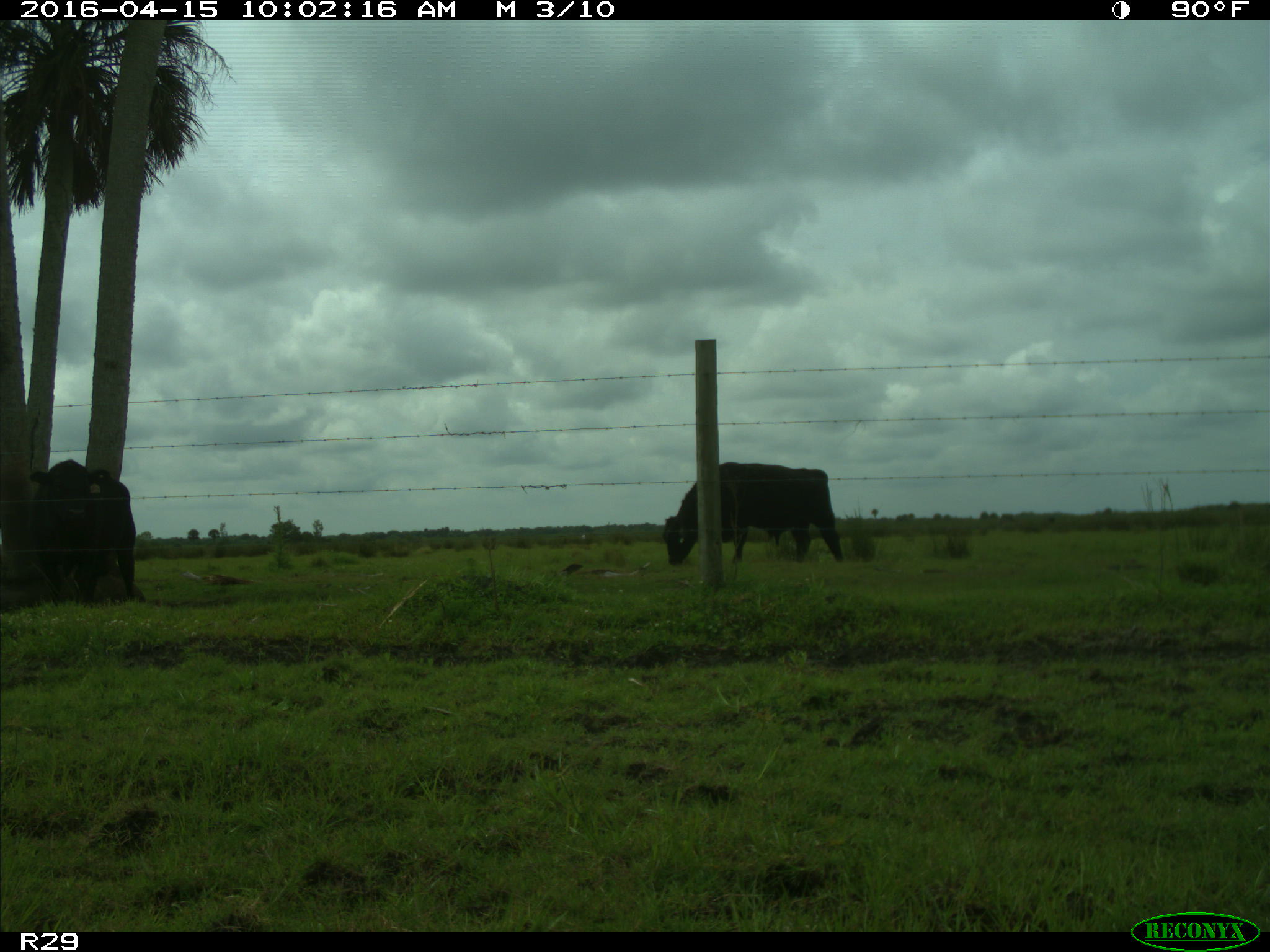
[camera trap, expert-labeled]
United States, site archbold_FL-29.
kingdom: Animalia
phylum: Chordata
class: Mammalia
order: Artiodactyla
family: Bovidae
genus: Bos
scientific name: Bos taurus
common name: domestic cow